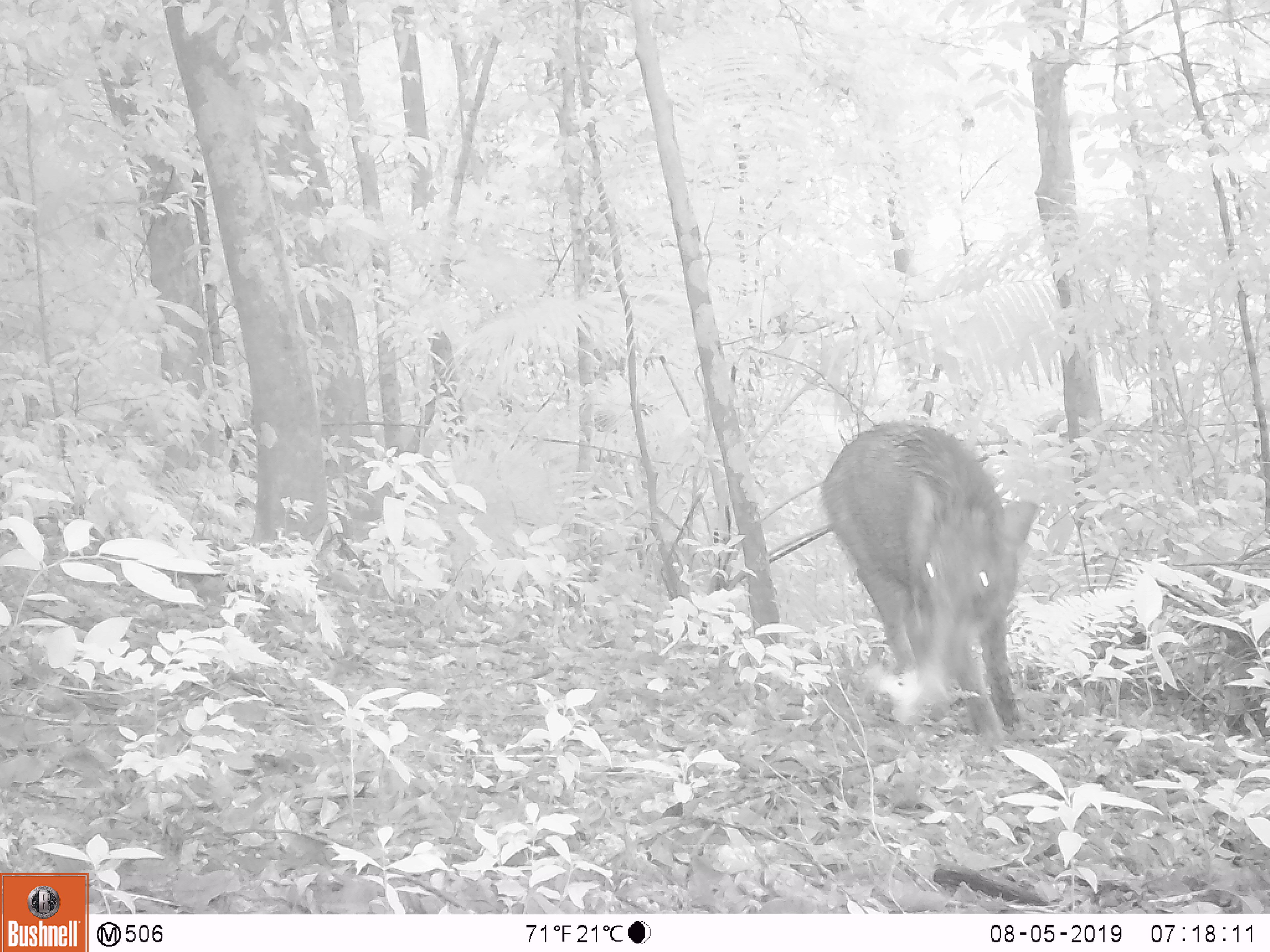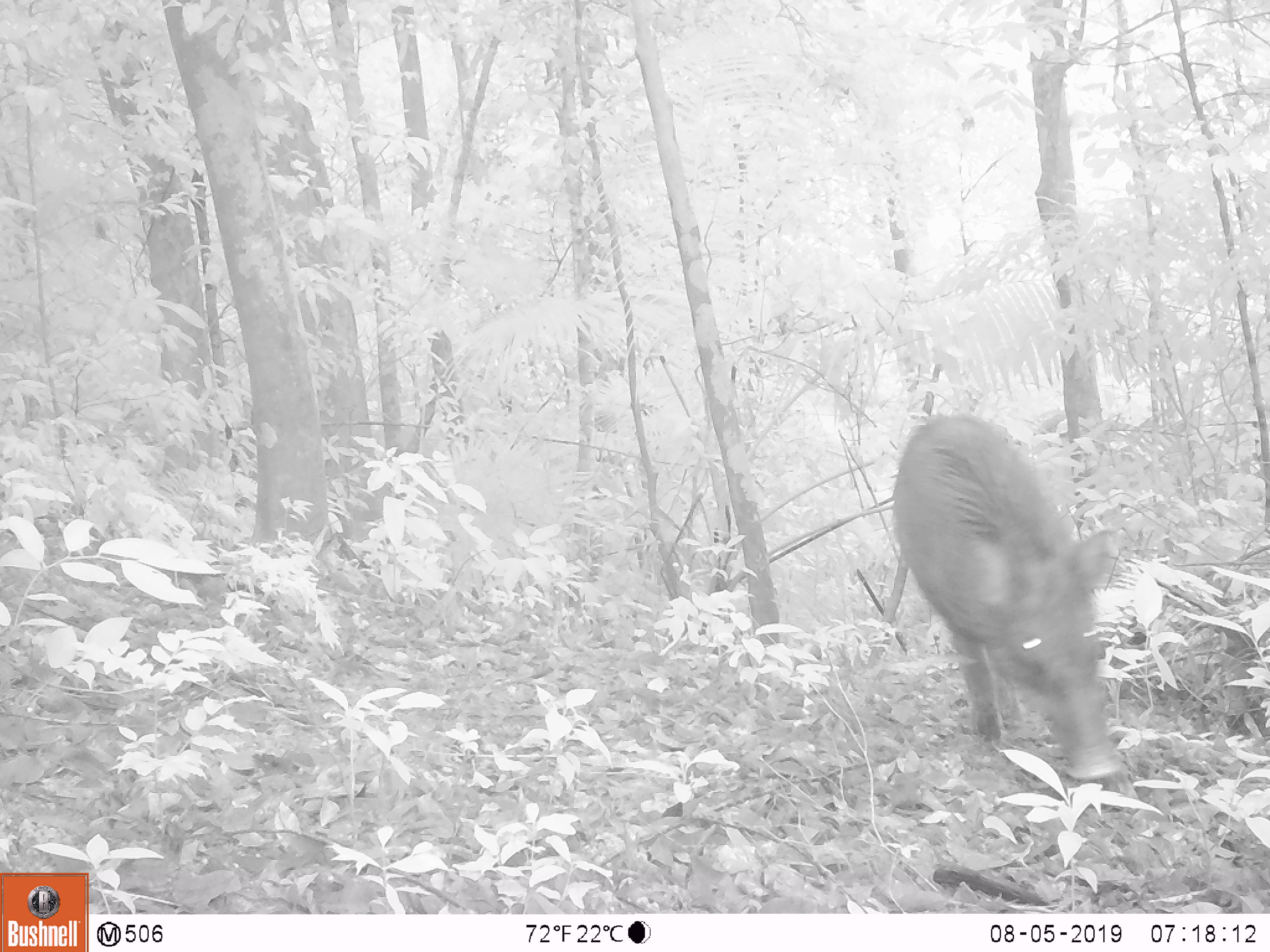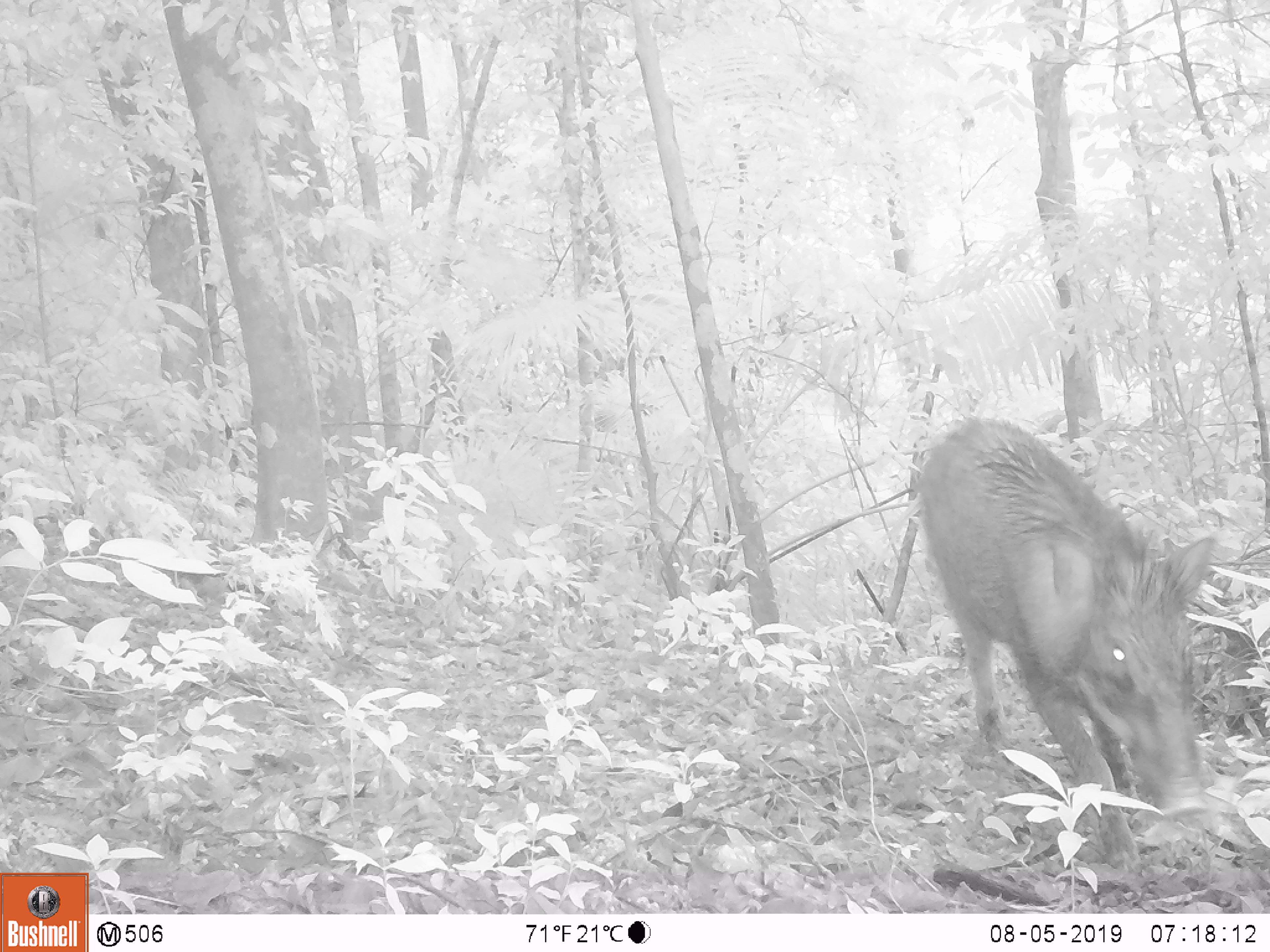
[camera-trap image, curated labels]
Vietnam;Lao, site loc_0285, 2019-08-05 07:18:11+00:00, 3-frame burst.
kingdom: Animalia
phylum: Chordata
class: Mammalia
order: Artiodactyla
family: Suidae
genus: Sus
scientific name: Sus scrofa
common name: eurasian wild pig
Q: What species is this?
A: Eurasian wild pig (Sus scrofa).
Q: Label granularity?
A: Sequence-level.